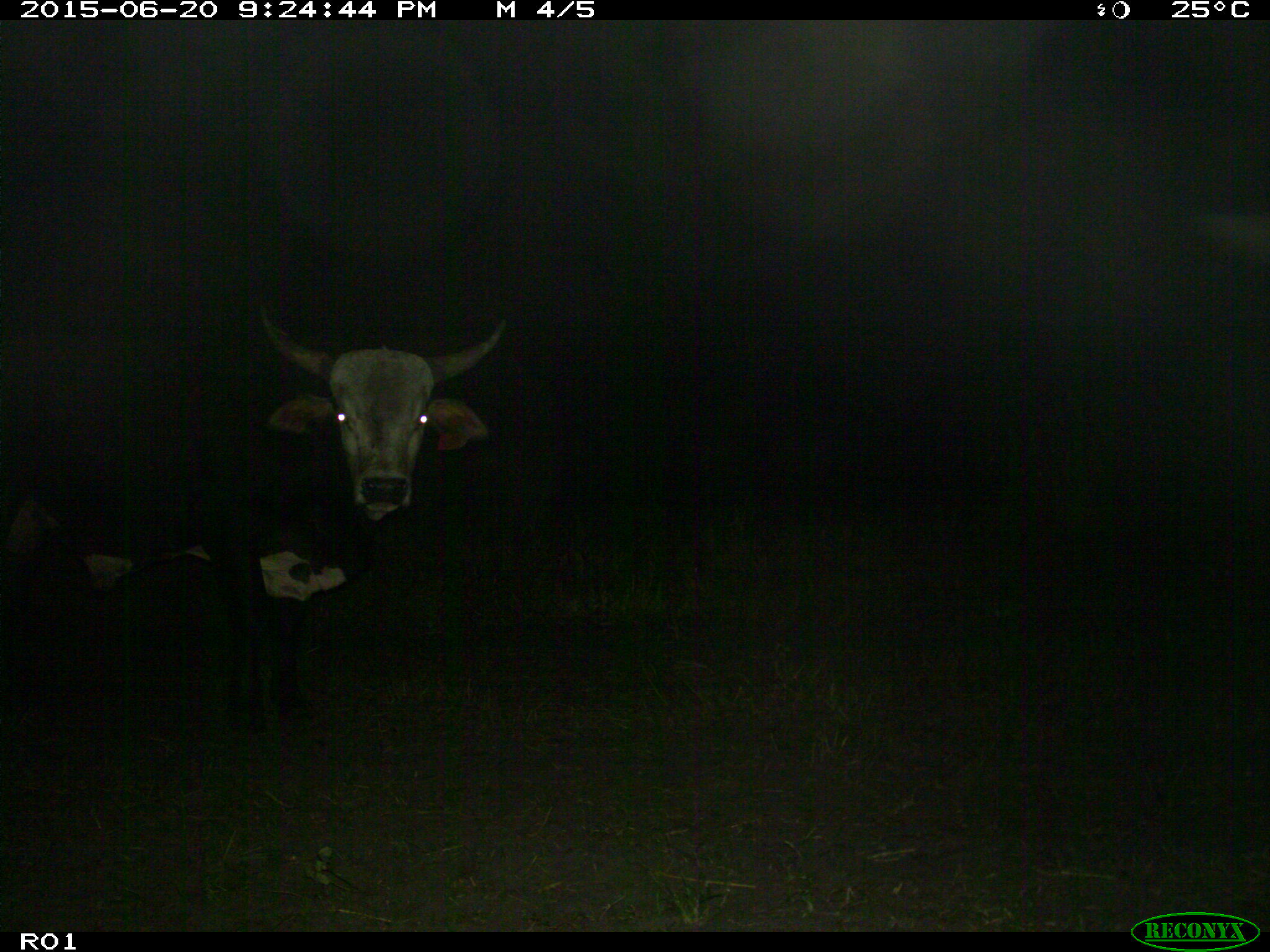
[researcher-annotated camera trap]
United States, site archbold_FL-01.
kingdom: Animalia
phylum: Chordata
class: Mammalia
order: Artiodactyla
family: Bovidae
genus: Bos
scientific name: Bos taurus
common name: domestic cow